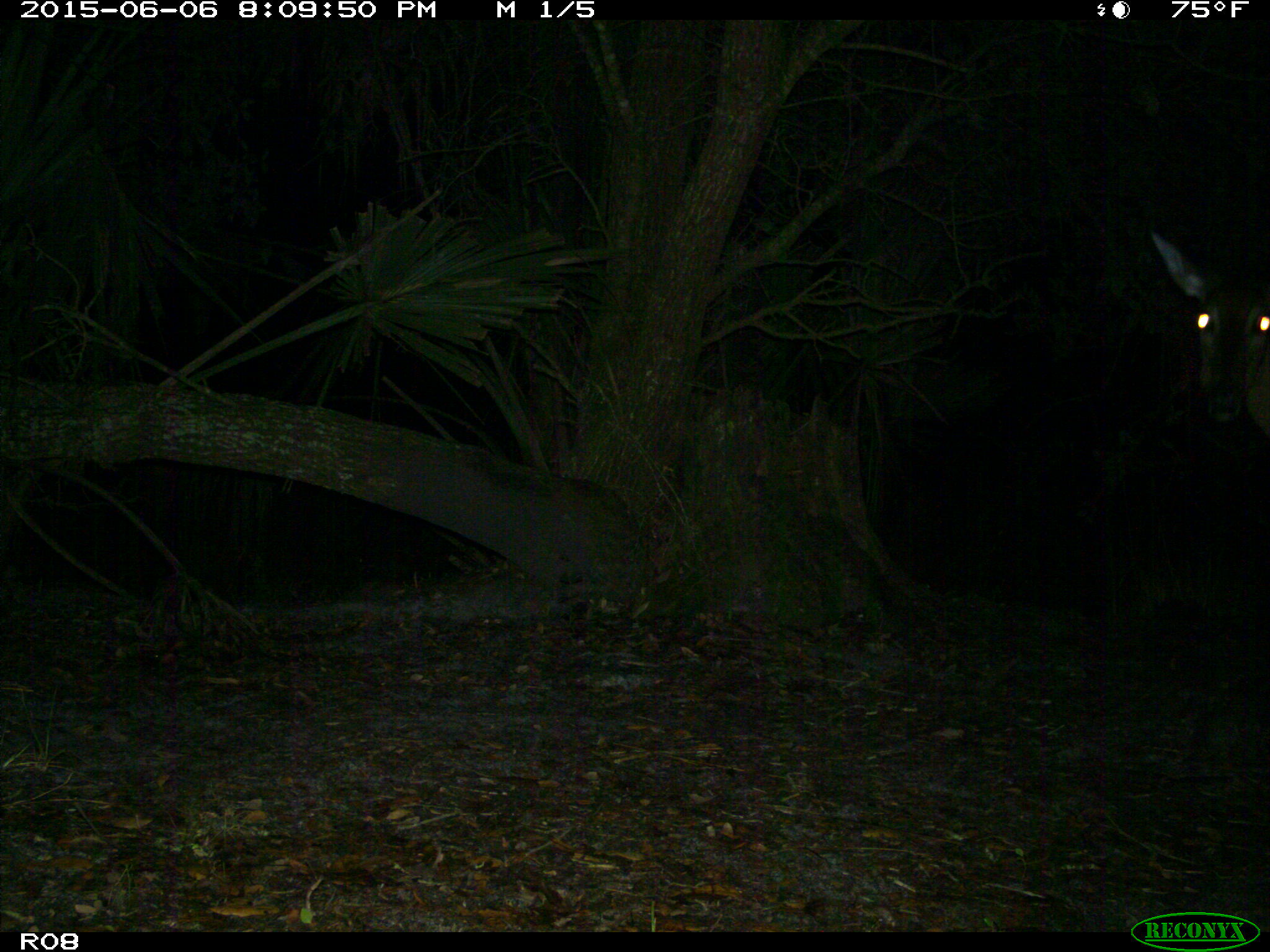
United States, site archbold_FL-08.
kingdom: Animalia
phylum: Chordata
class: Mammalia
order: Artiodactyla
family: Cervidae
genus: Odocoileus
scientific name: Odocoileus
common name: deer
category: unidentified deer